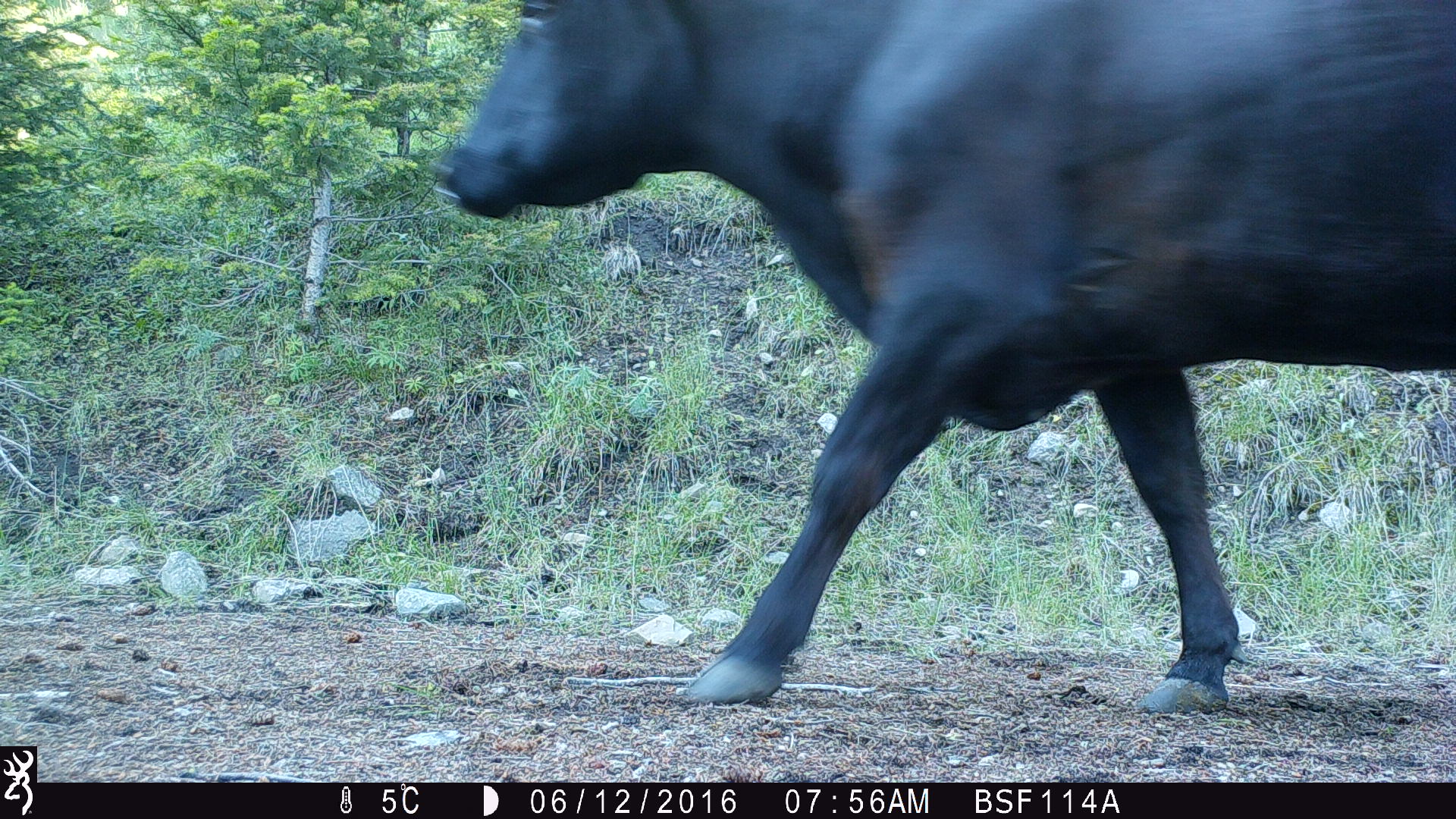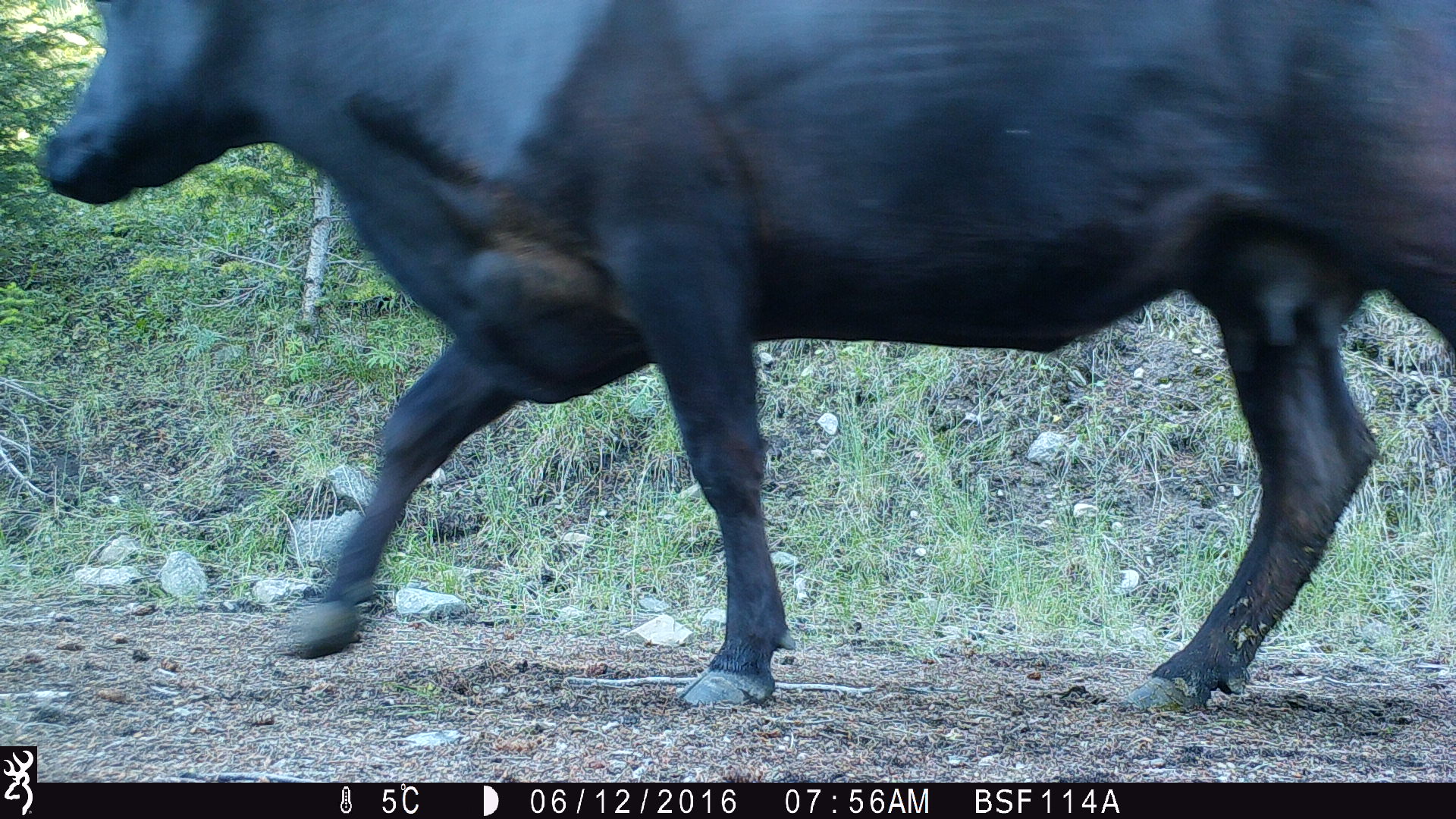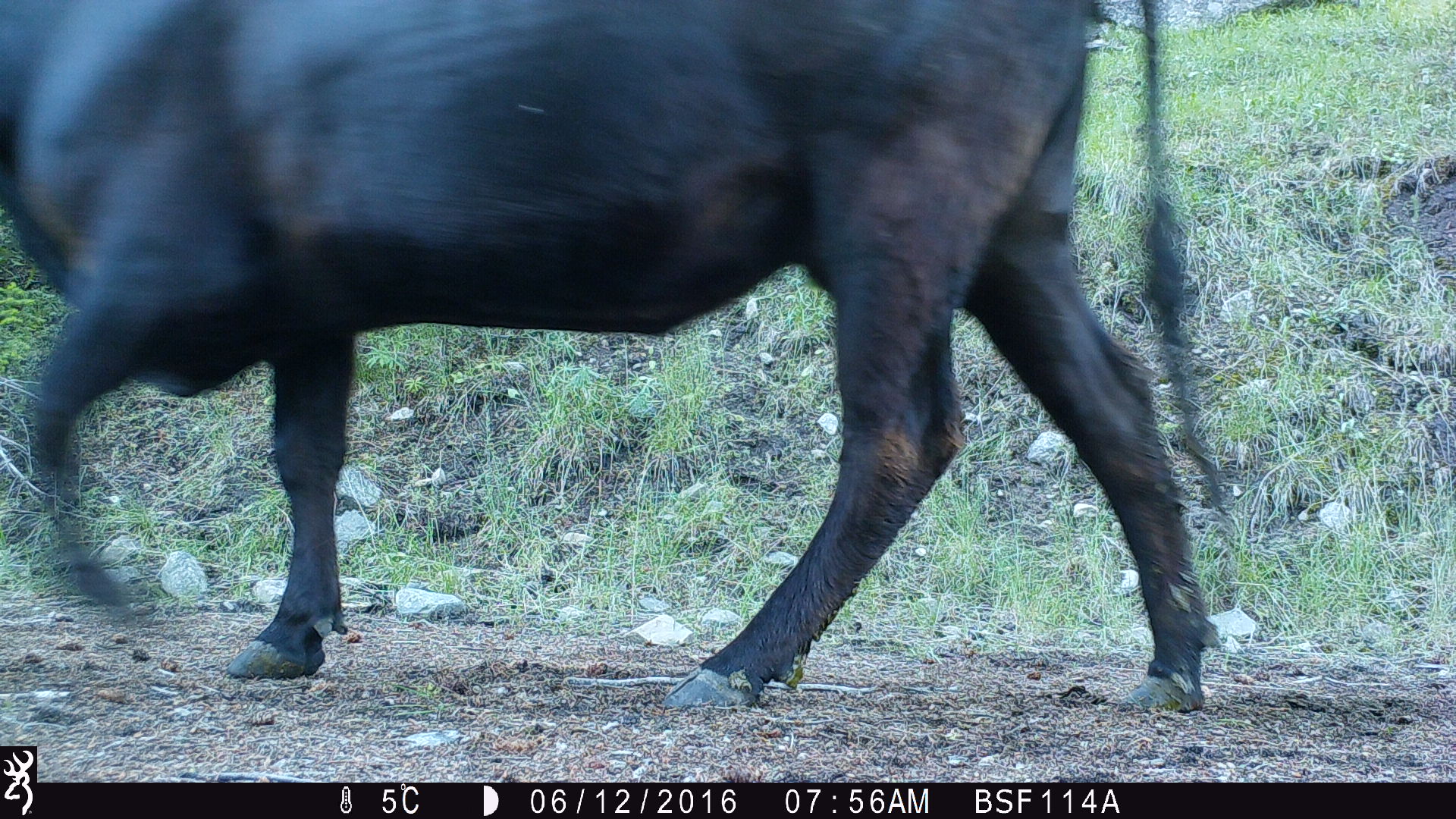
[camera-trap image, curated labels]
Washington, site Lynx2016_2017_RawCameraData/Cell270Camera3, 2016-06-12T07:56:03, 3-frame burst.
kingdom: Animalia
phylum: Chordata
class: Mammalia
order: Artiodactyla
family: Bovidae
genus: Bos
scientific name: Bos taurus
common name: domestic cattle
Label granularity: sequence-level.